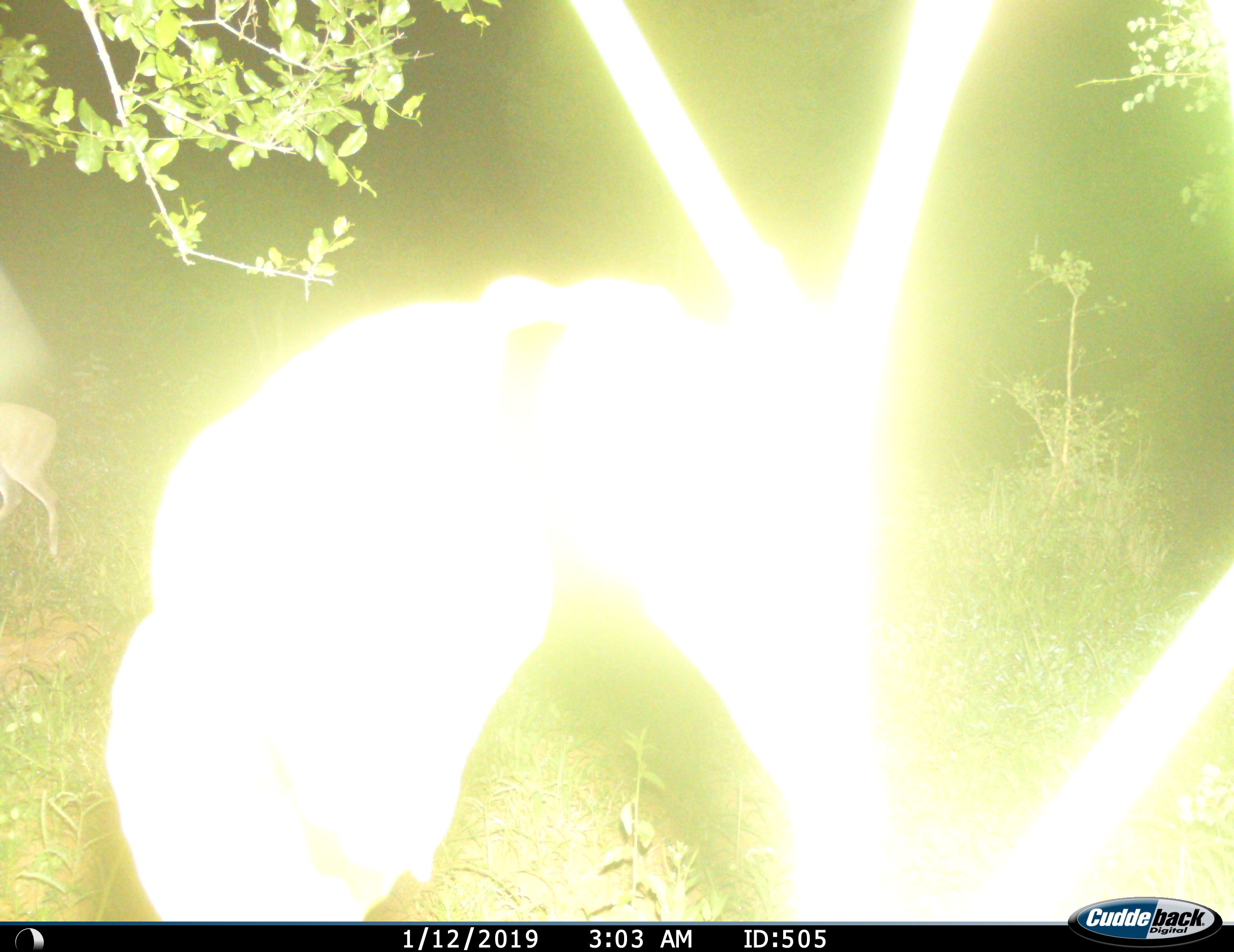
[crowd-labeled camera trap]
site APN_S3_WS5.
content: unidentified animal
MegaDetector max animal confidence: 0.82